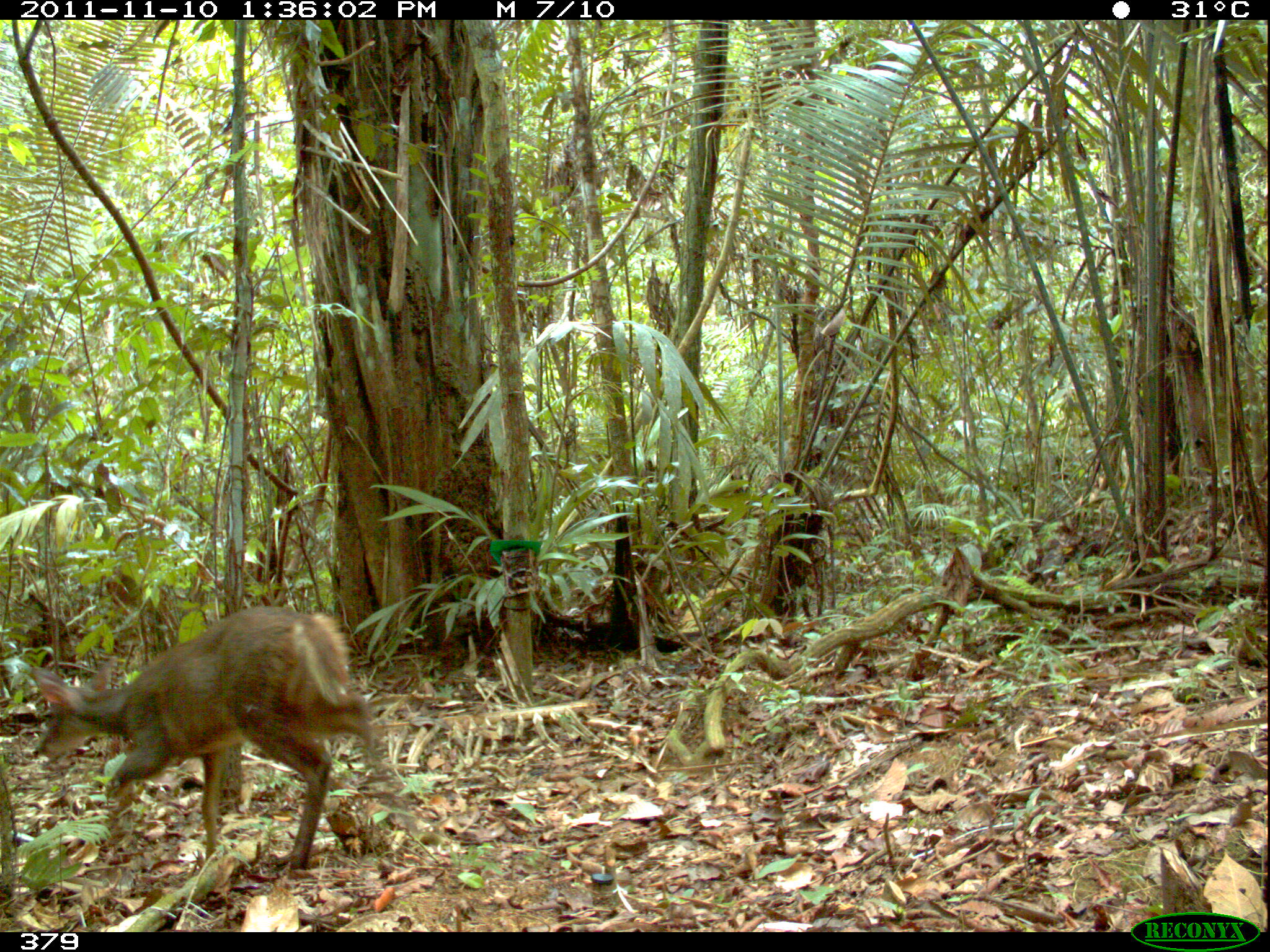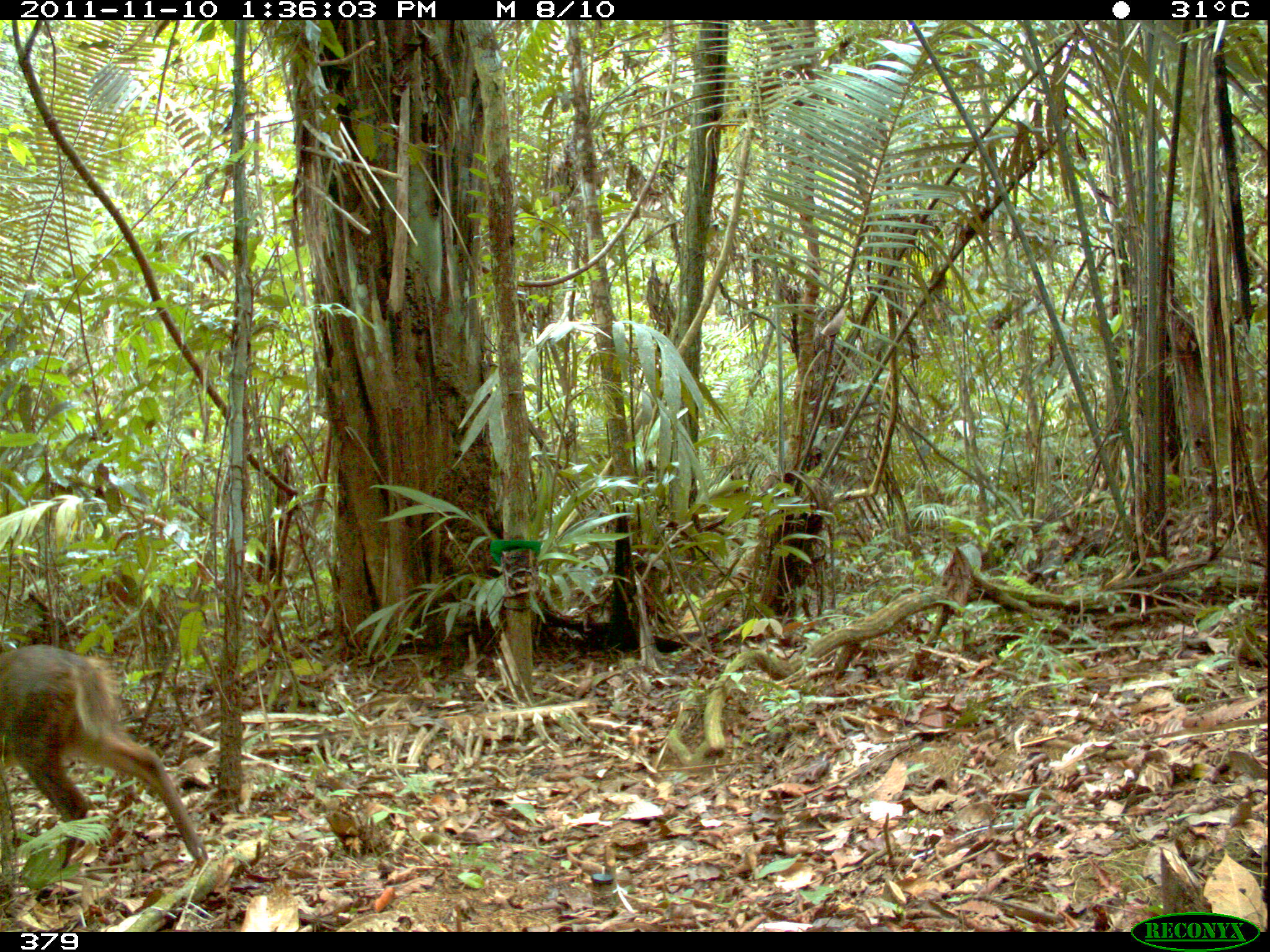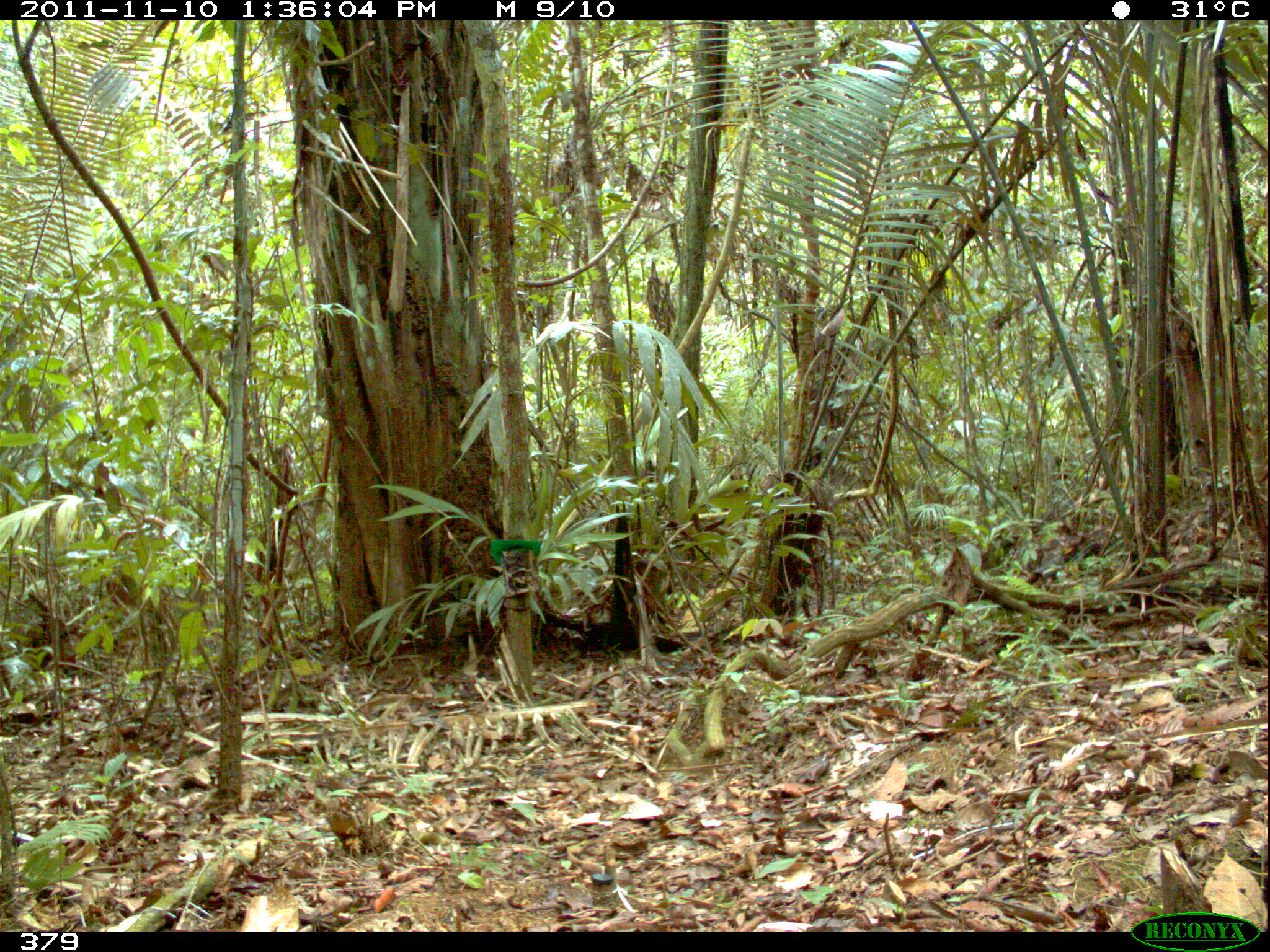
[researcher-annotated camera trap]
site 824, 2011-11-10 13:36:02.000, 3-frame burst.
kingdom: Animalia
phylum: Chordata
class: Mammalia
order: Artiodactyla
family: Cervidae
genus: Mazama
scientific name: Mazama gouazoubira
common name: gray brocket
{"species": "Mazama gouazoubira (gray brocket)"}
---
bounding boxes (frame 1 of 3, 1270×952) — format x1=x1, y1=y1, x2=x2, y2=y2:
mazama gouazoubira: x1=26, y1=605, x2=418, y2=870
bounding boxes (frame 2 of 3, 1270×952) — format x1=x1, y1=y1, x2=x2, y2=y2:
mazama gouazoubira: x1=0, y1=643, x2=209, y2=872